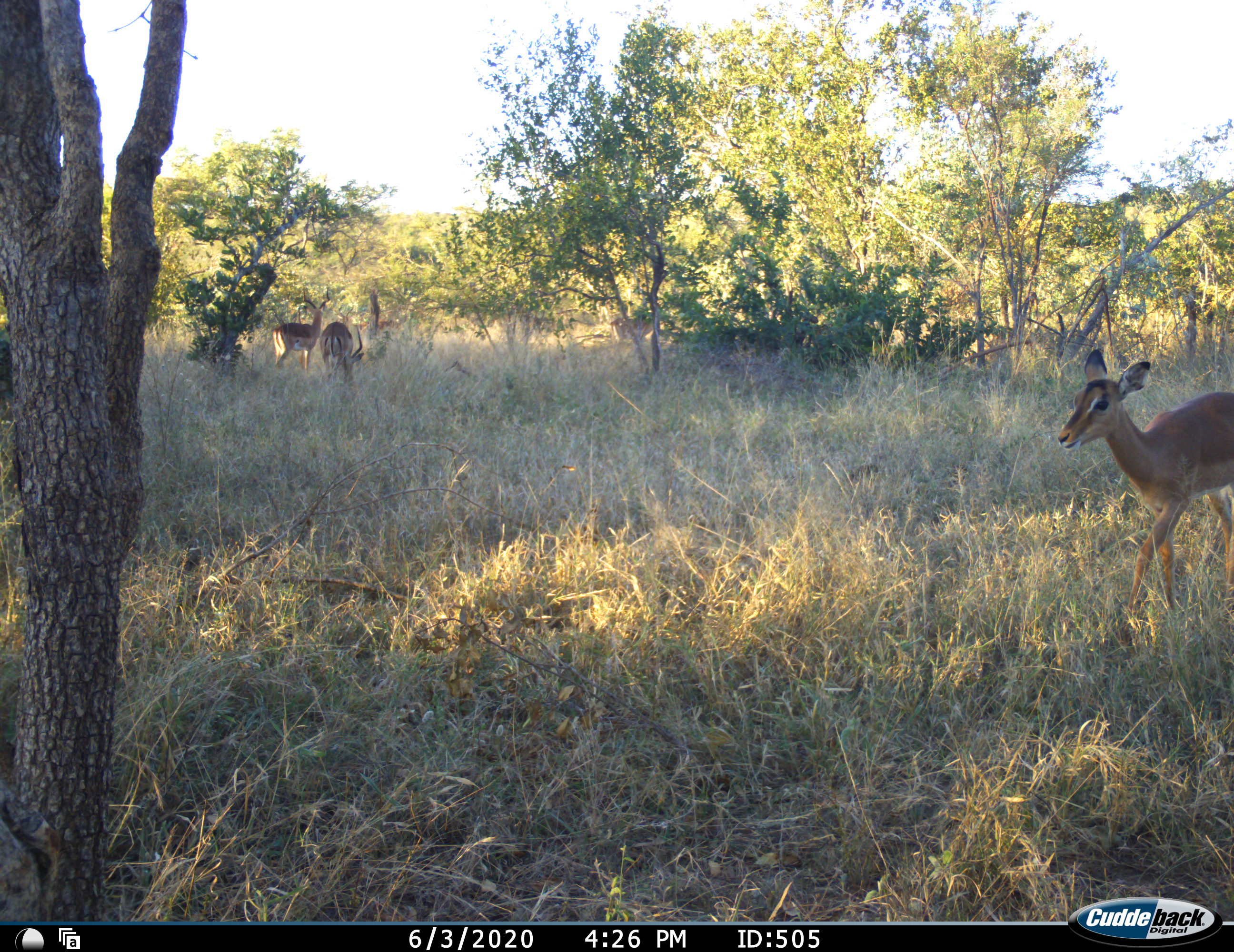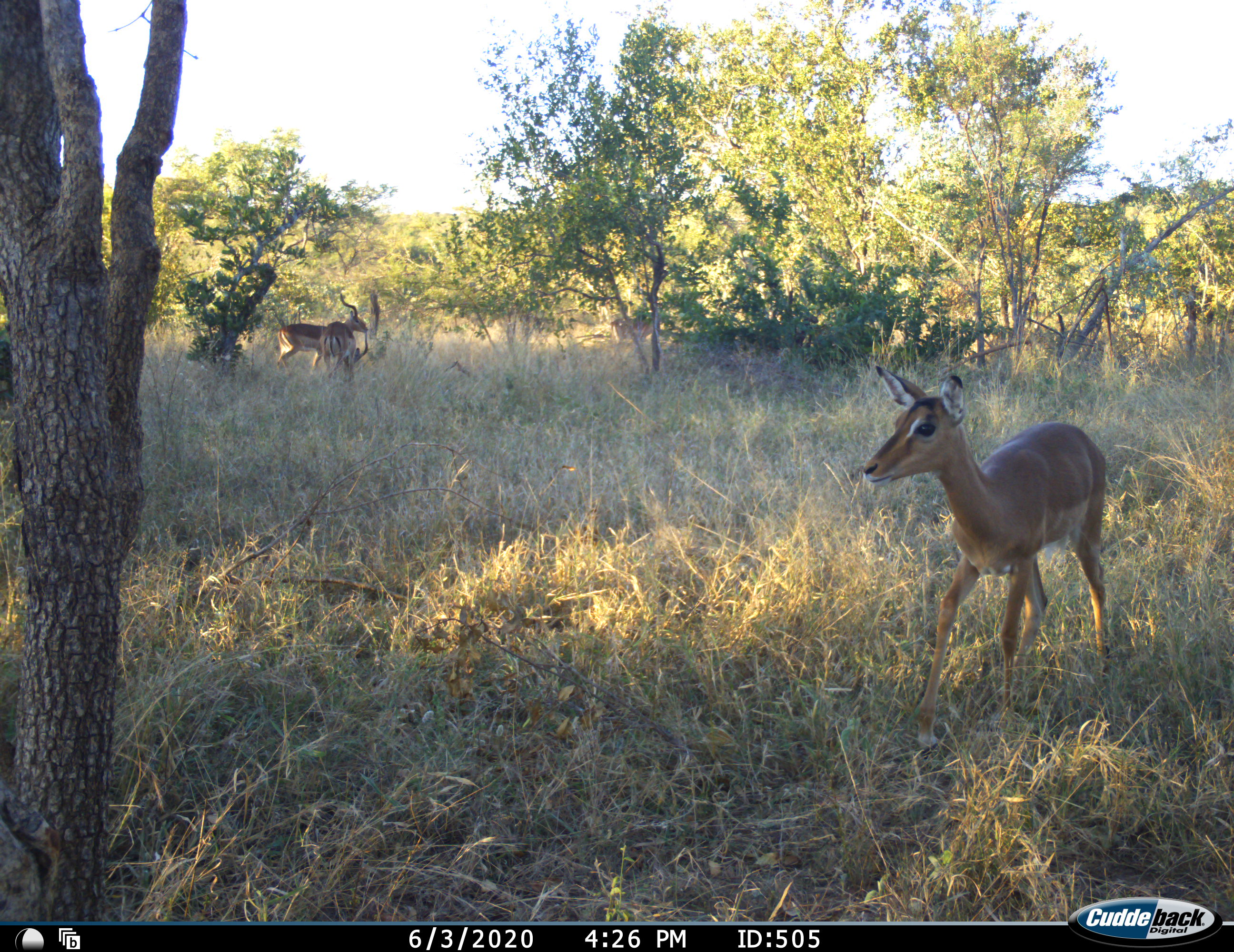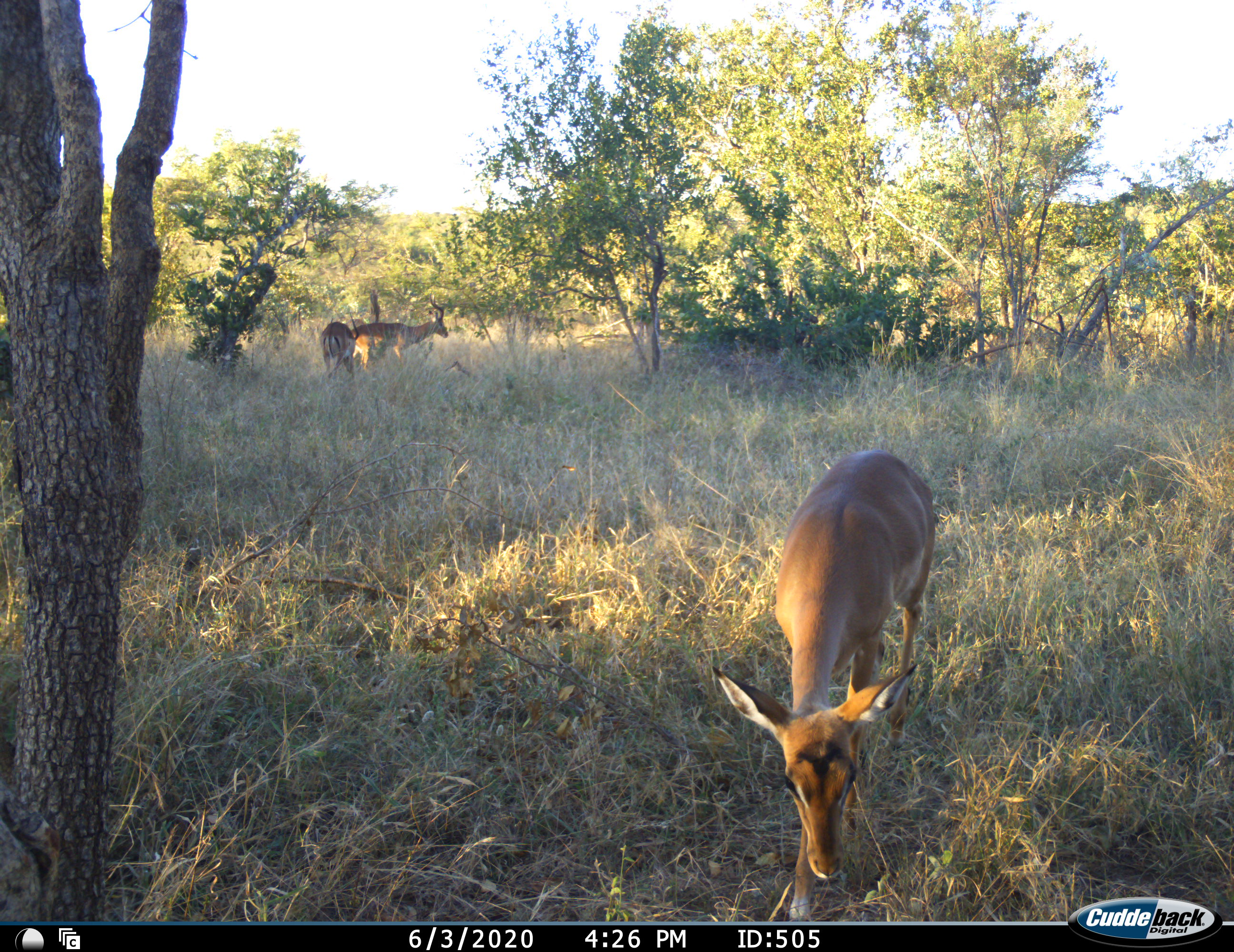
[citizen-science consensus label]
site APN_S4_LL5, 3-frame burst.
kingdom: Animalia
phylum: Chordata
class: Mammalia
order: Artiodactyla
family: Bovidae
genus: Aepyceros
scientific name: Aepyceros melampus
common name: impala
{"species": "impala (Aepyceros melampus)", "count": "4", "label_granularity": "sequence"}